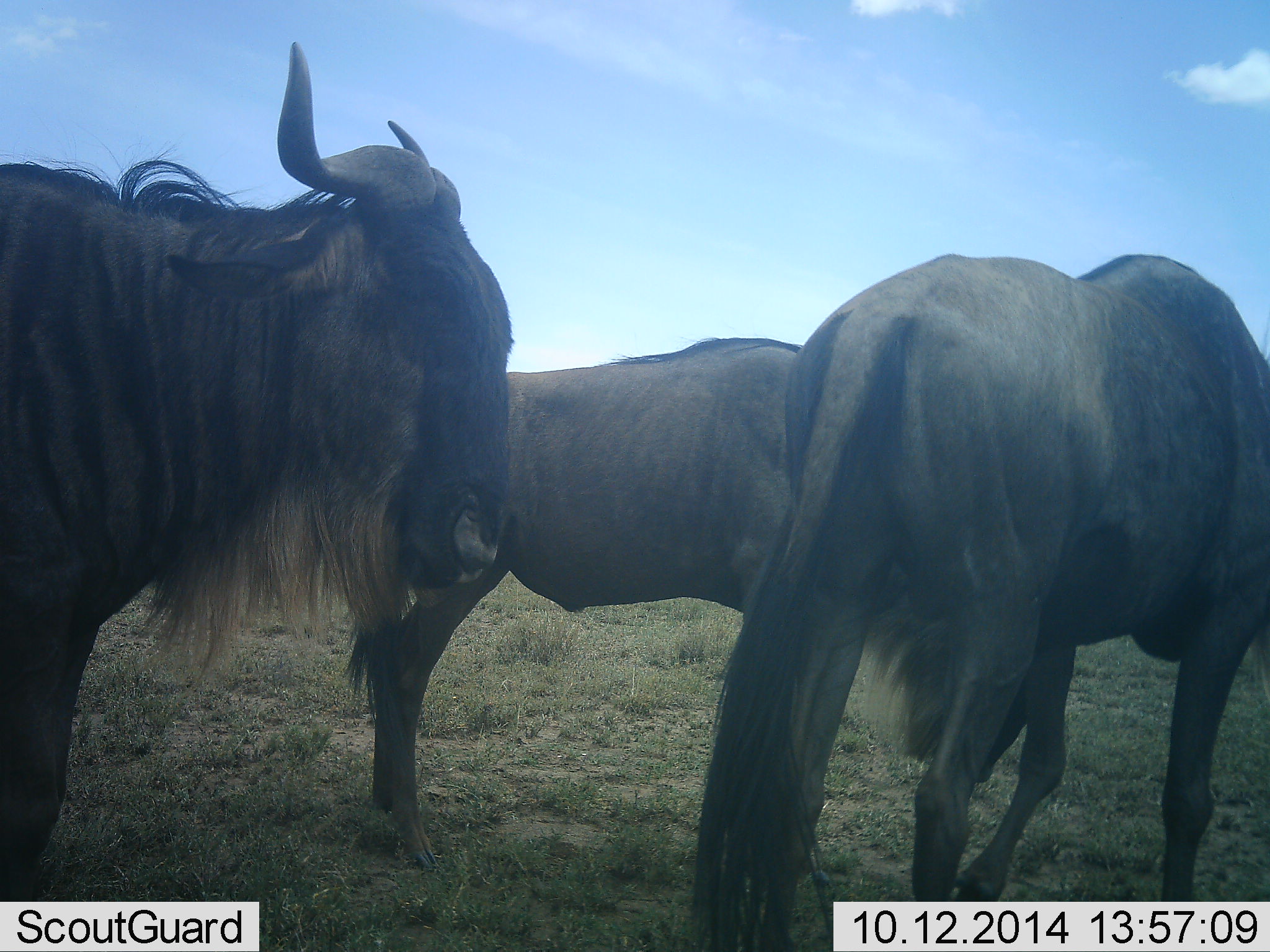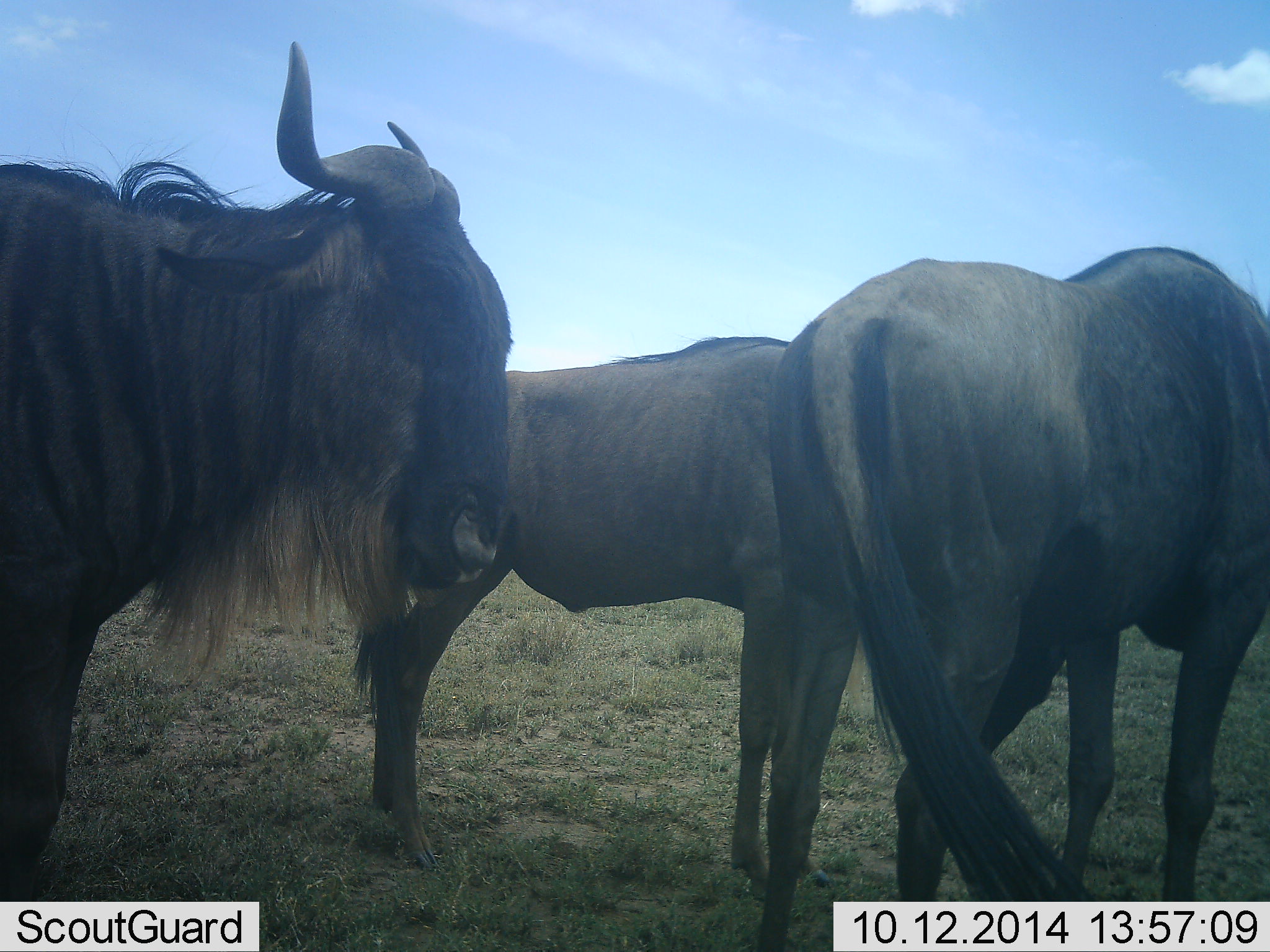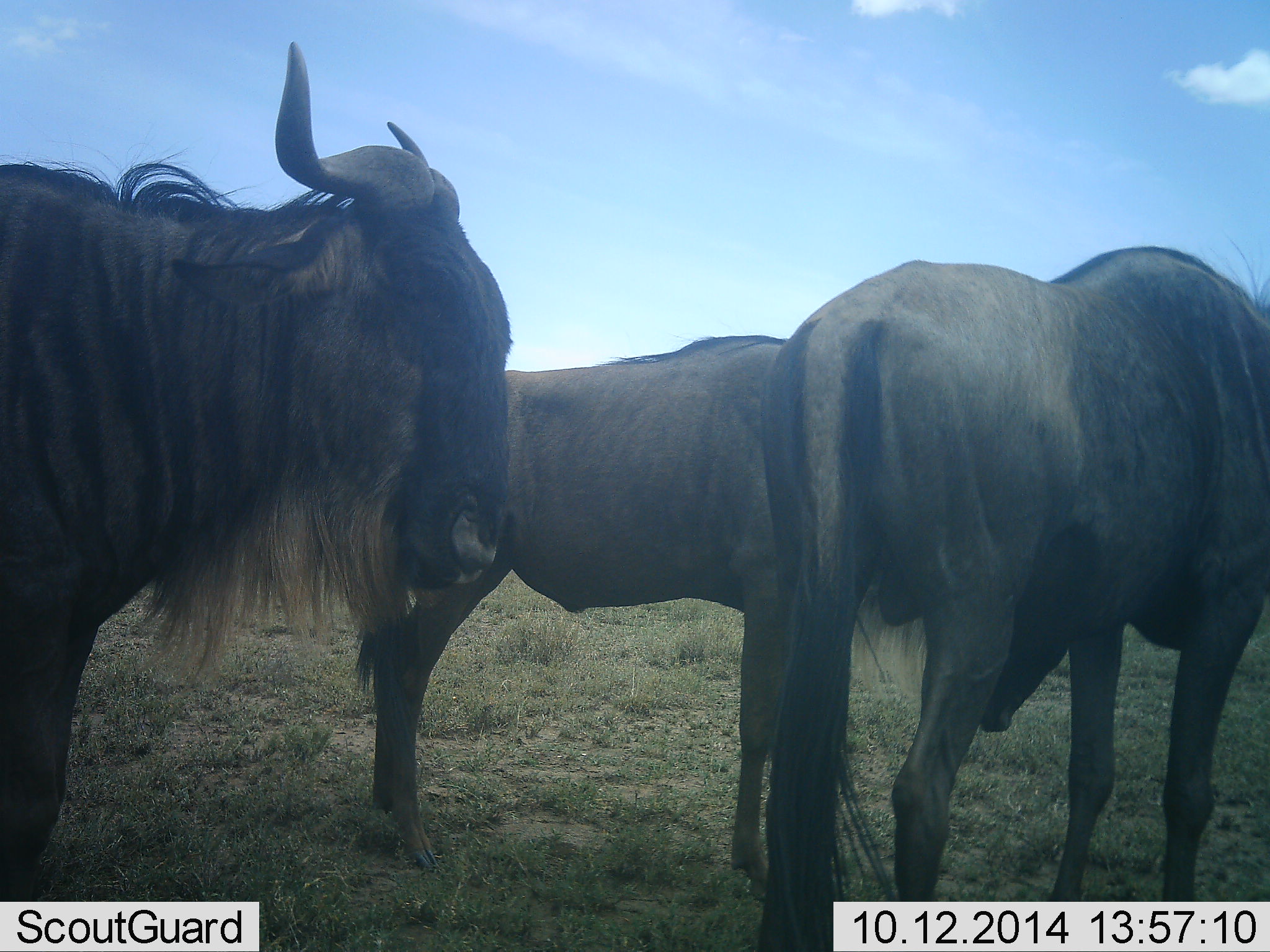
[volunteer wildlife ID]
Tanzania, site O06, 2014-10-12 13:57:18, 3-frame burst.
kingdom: Animalia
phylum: Chordata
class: Mammalia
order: Artiodactyla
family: Bovidae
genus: Connochaetes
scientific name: Connochaetes taurinus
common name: blue wildebeest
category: wildebeest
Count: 3.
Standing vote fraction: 100%.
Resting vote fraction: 0%.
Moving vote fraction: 0%.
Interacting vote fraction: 0%.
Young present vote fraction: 0%.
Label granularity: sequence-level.